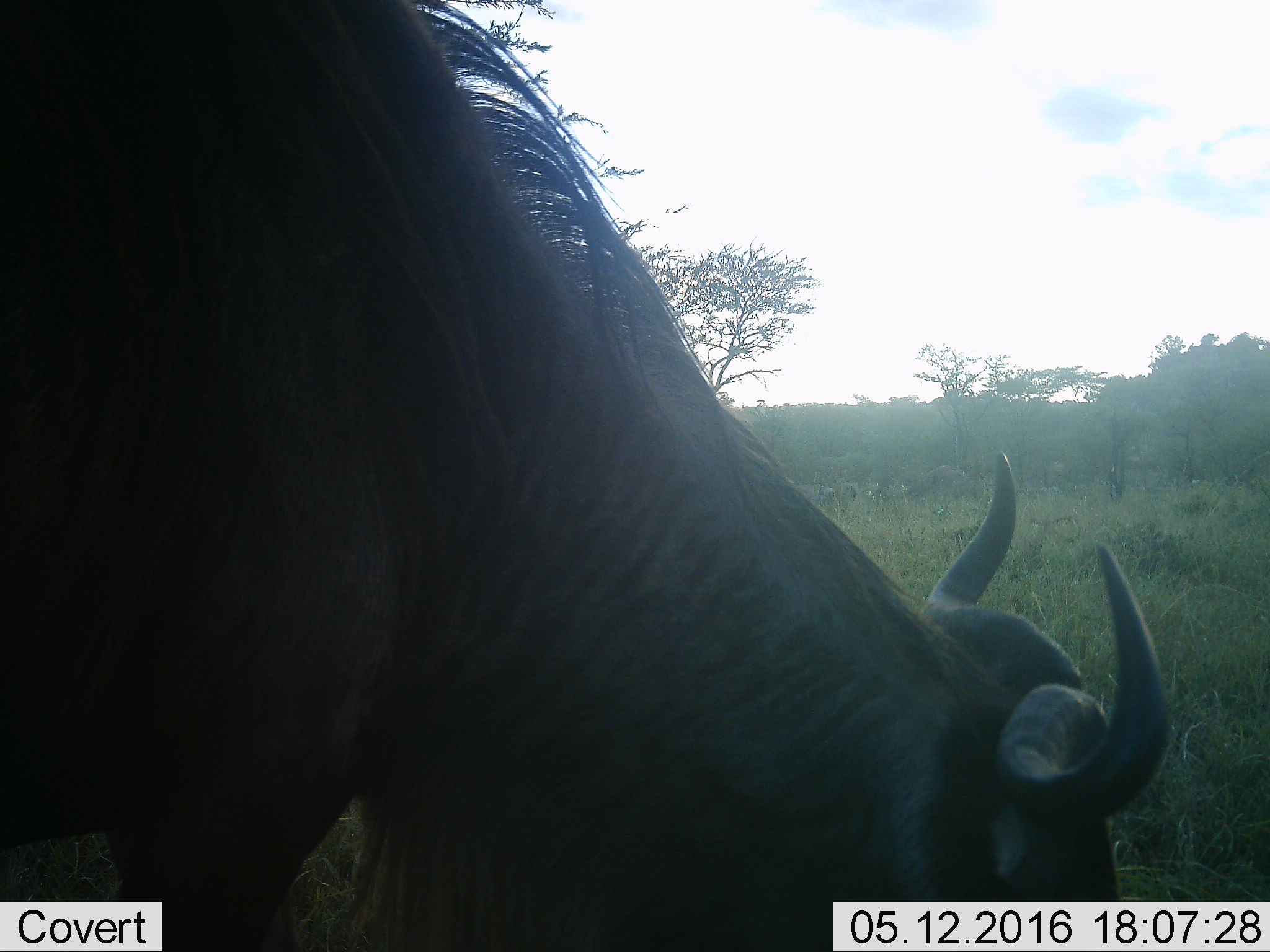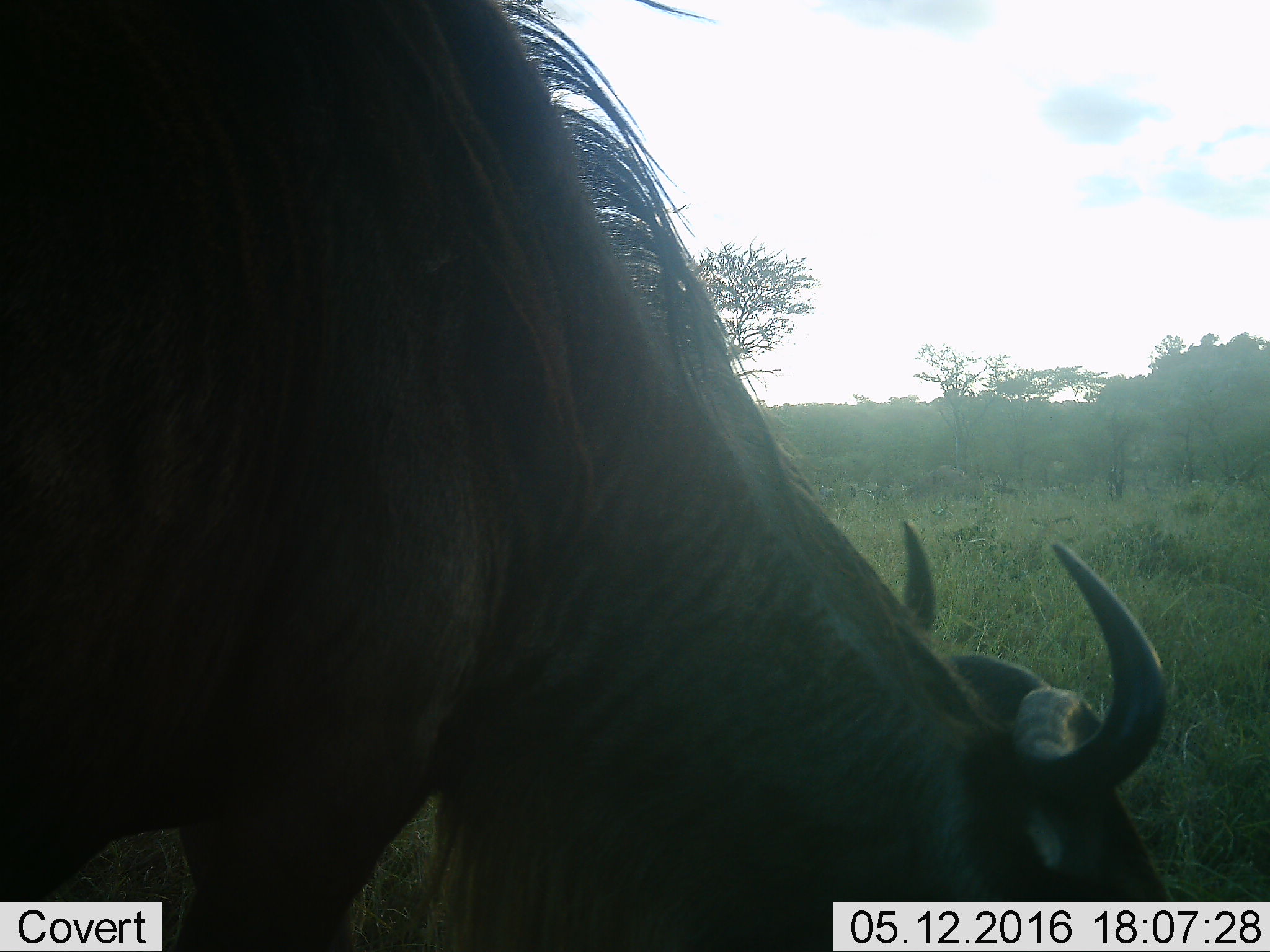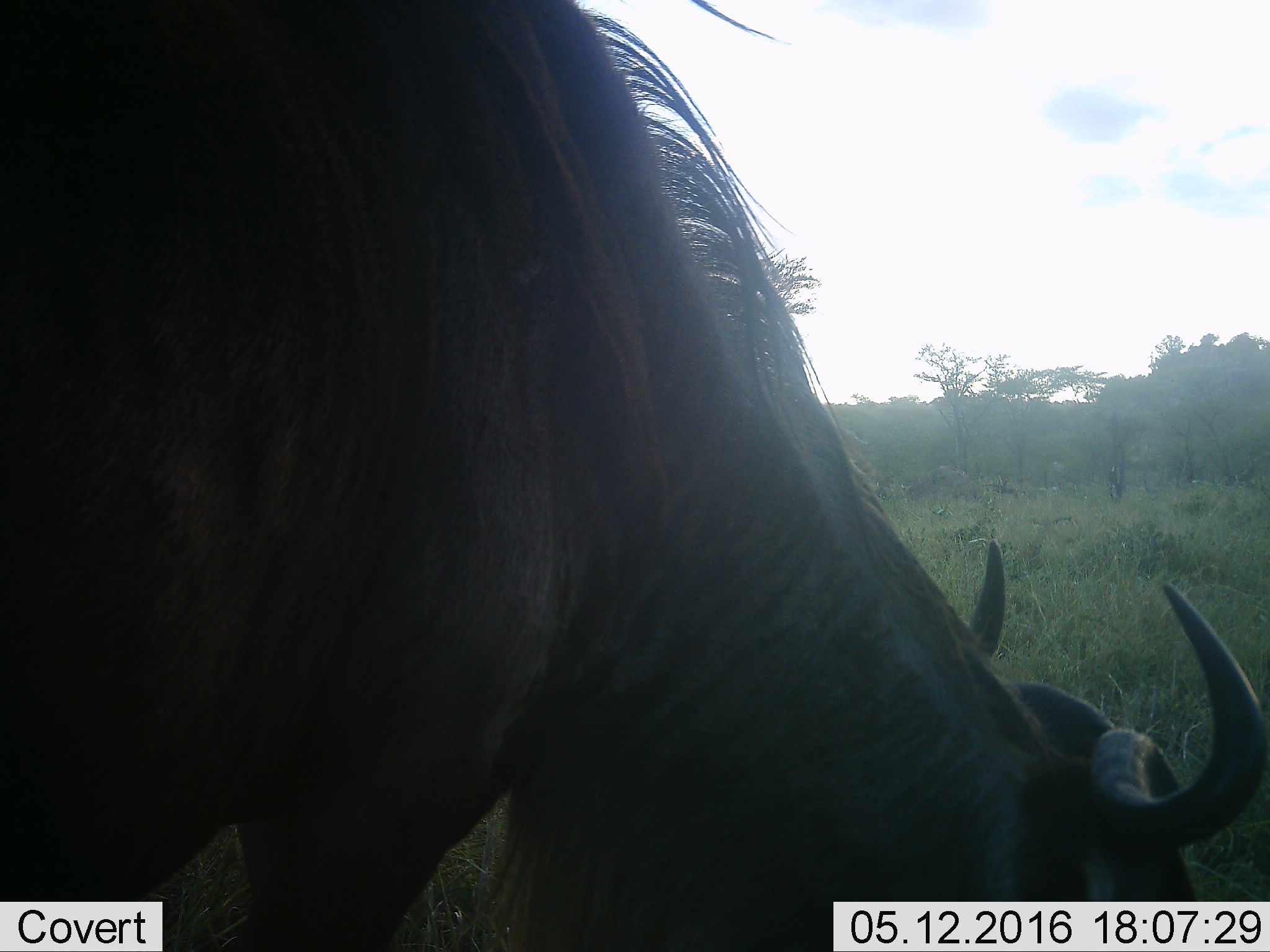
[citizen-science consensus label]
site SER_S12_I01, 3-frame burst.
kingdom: Animalia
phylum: Chordata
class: Mammalia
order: Artiodactyla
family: Bovidae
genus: Connochaetes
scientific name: Connochaetes taurinus taurinus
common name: blue wildebeest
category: wildebeestblue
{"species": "wildebeestblue (blue wildebeest) (Connochaetes taurinus taurinus)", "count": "1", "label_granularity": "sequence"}